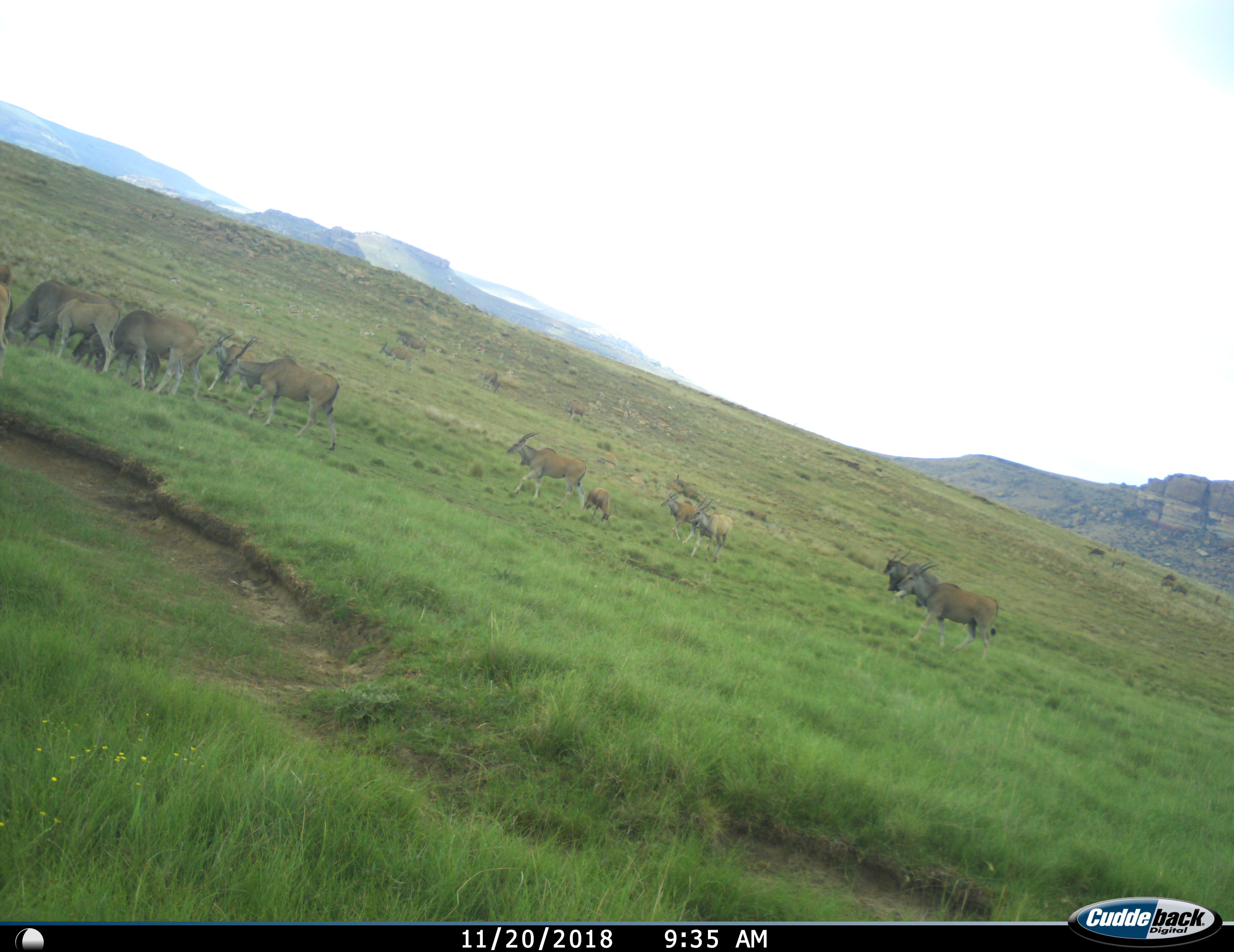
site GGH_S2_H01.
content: unidentified animal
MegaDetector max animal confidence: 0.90